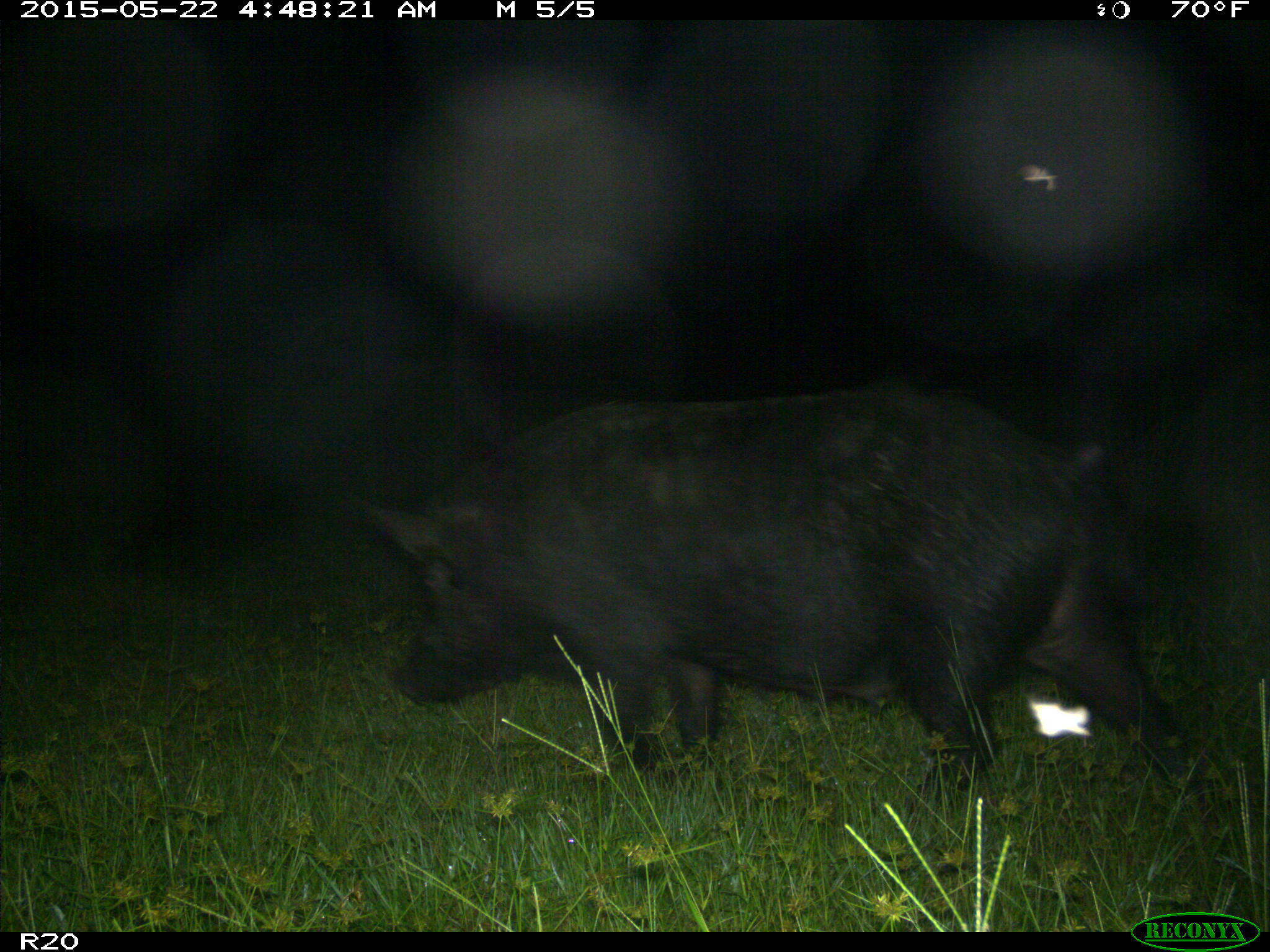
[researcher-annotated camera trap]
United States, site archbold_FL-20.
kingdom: Animalia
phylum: Chordata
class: Mammalia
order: Artiodactyla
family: Suidae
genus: Sus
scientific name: Sus scrofa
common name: wild boar